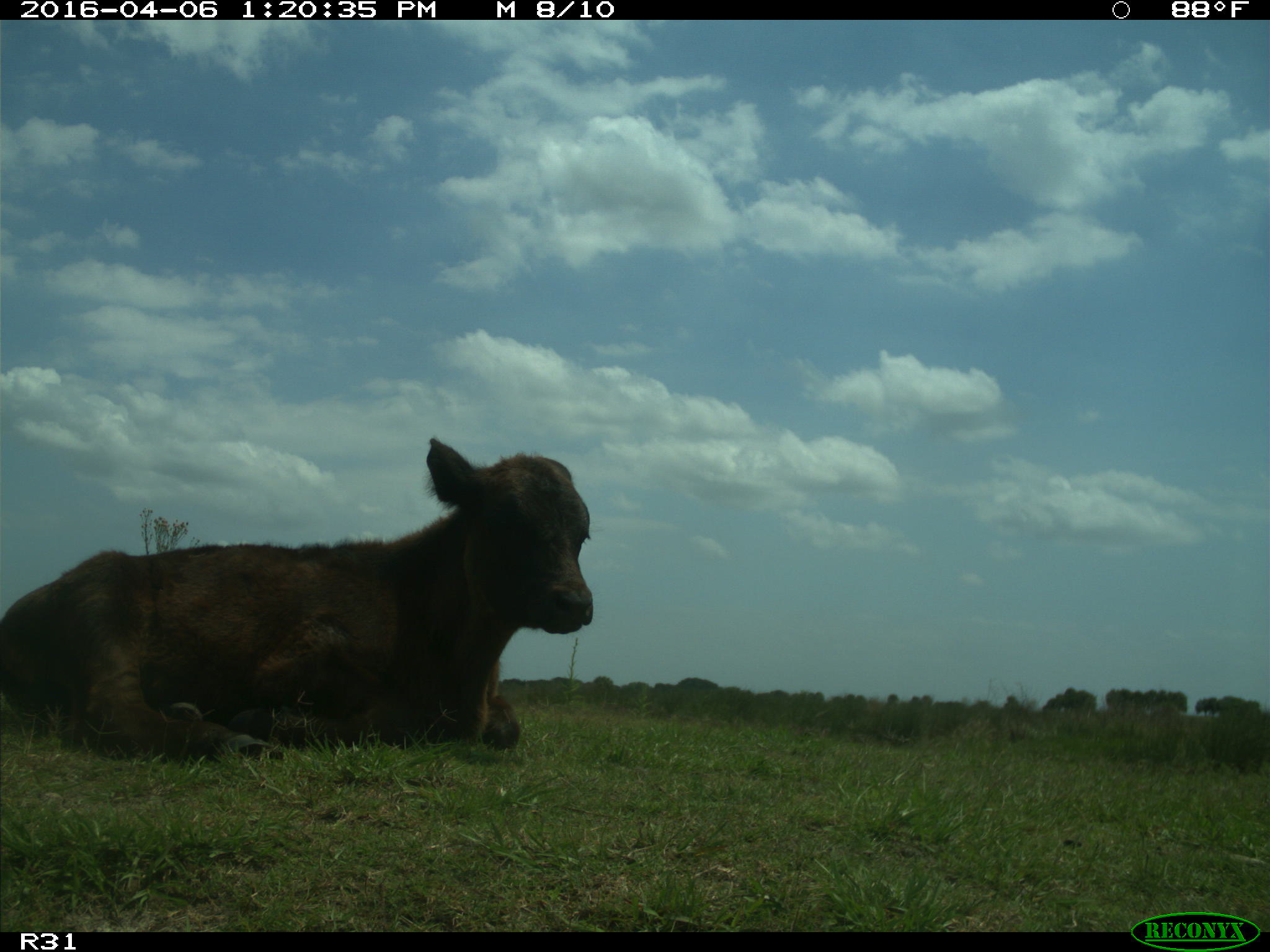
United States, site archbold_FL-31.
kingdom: Animalia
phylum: Chordata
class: Mammalia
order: Artiodactyla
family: Bovidae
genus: Bos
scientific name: Bos taurus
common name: domestic cow